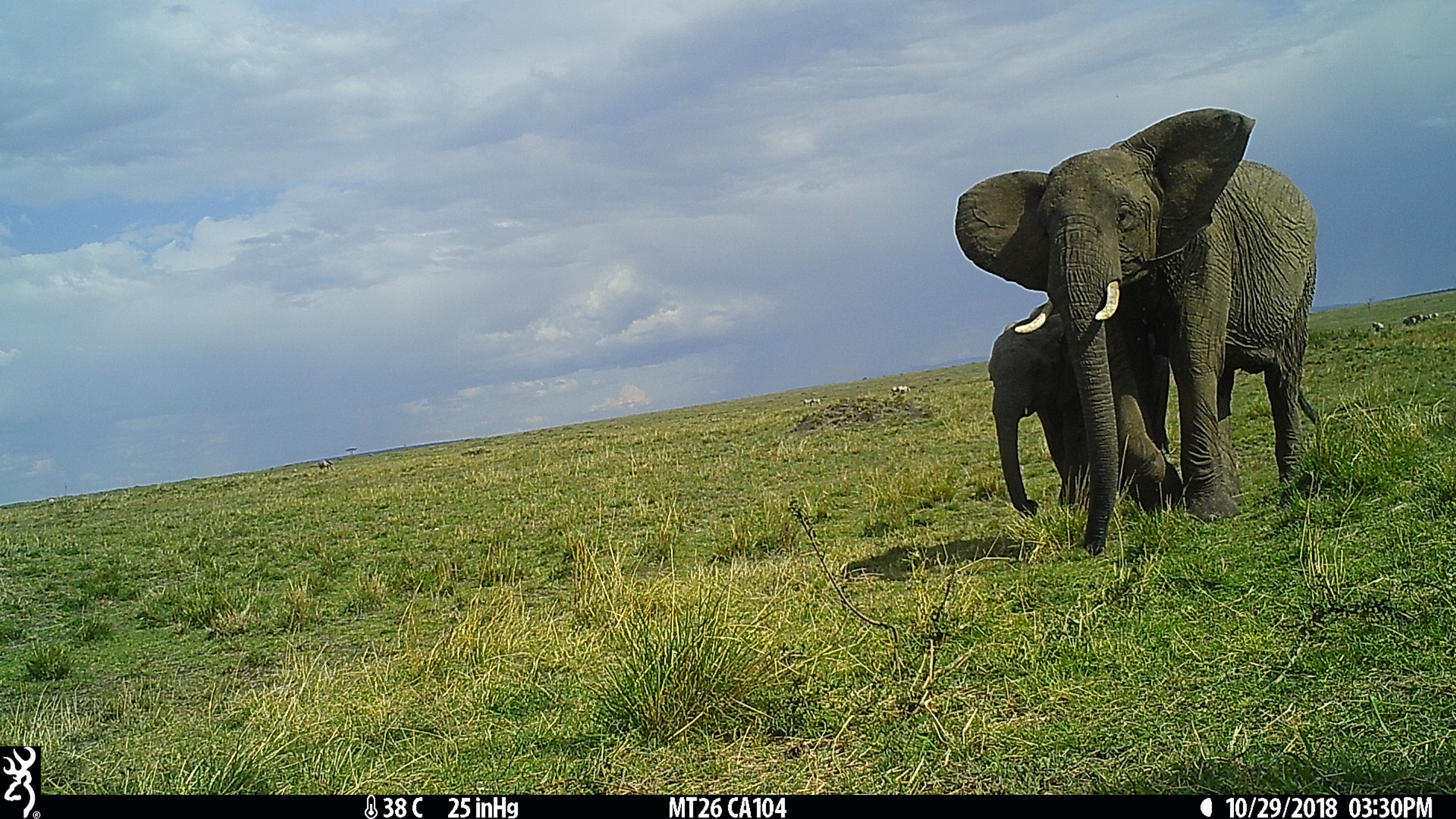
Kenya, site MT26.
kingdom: Animalia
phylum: Chordata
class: Mammalia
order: Proboscidea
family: Elephantidae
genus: Loxodonta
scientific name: Loxodonta africana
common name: elephant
Elephant (Loxodonta africana).